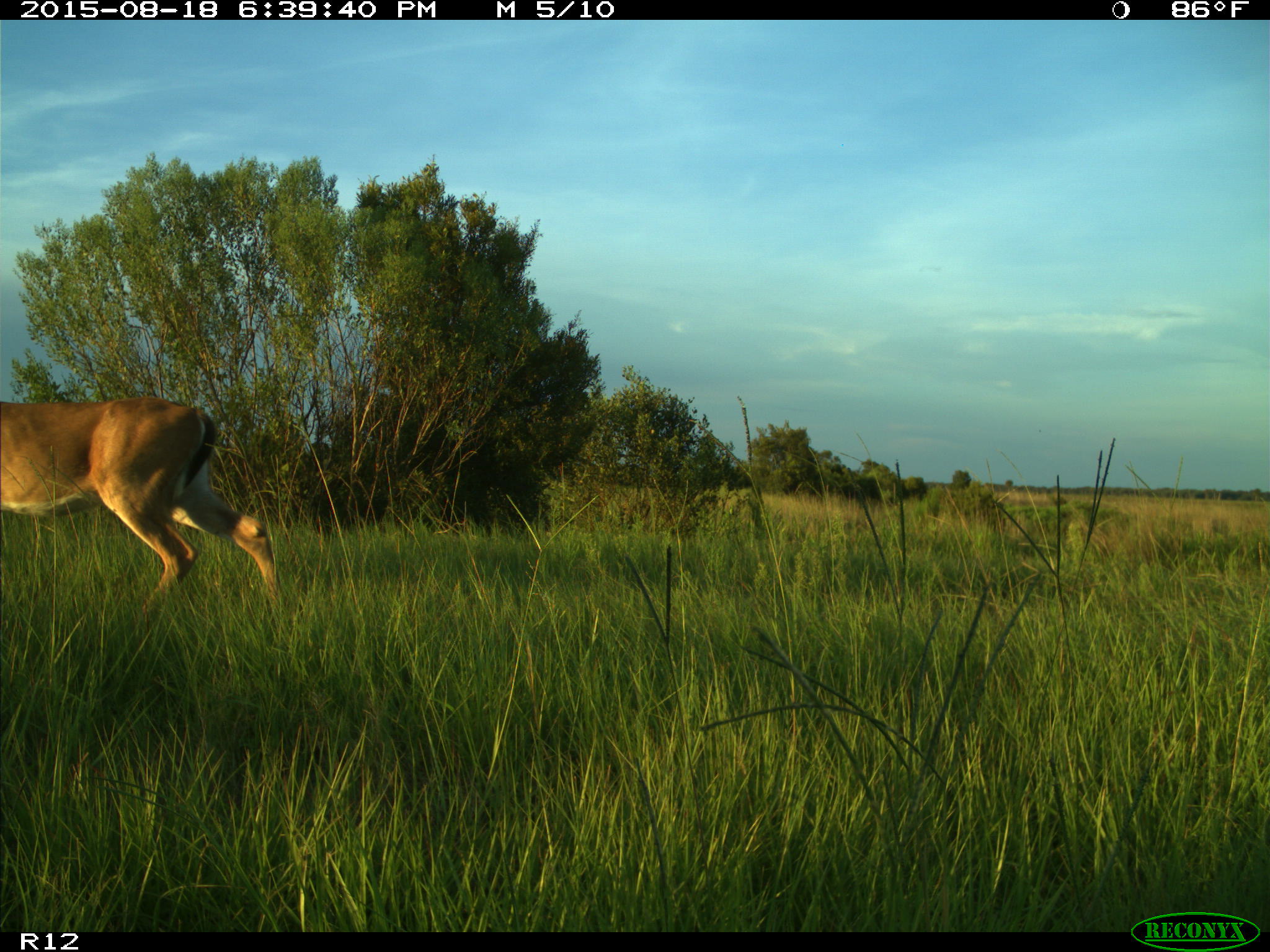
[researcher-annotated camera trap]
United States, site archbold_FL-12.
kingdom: Animalia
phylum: Chordata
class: Mammalia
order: Artiodactyla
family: Cervidae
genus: Odocoileus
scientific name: Odocoileus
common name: deer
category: unidentified deer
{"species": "unidentified deer (deer) (Odocoileus)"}